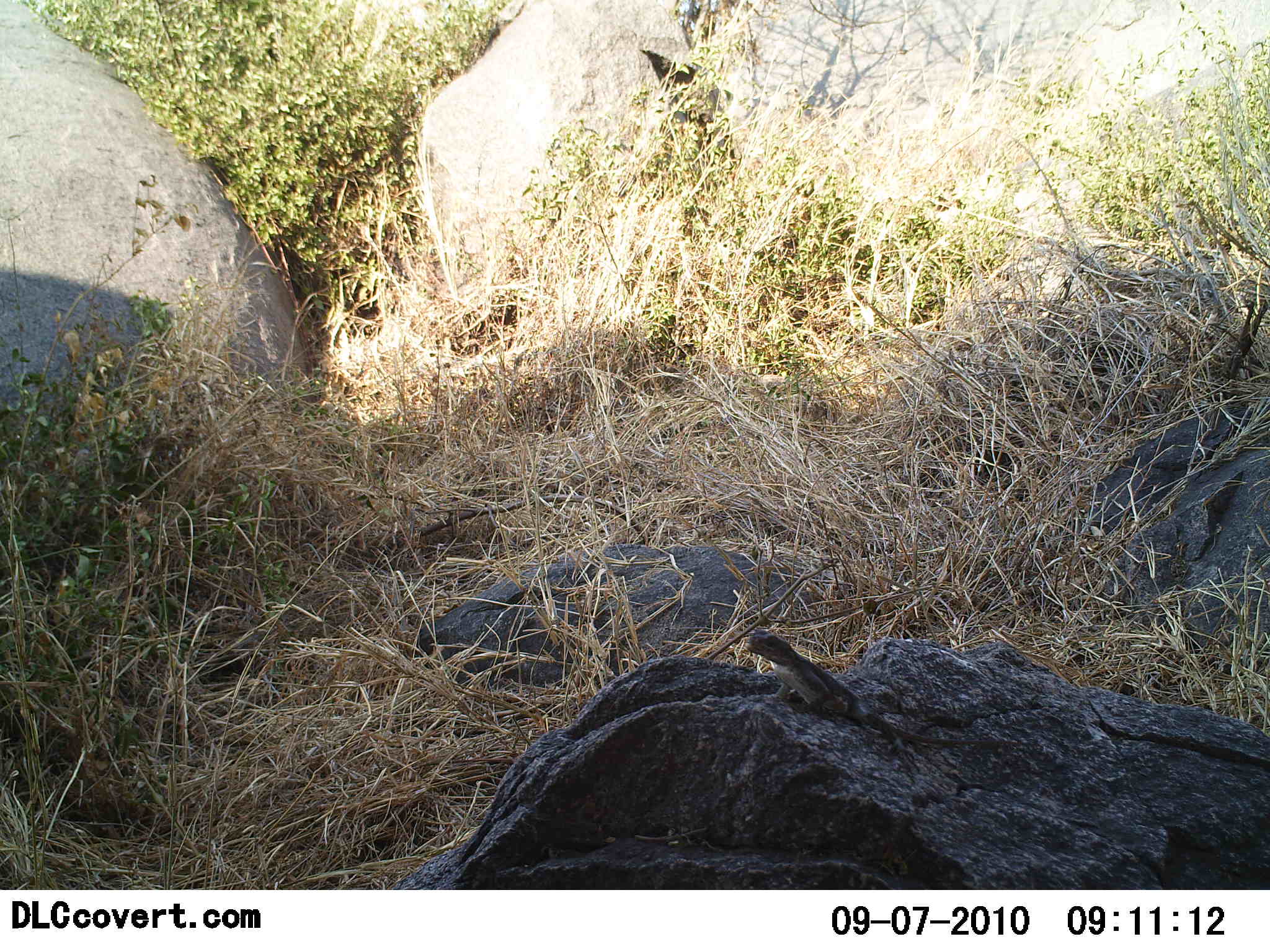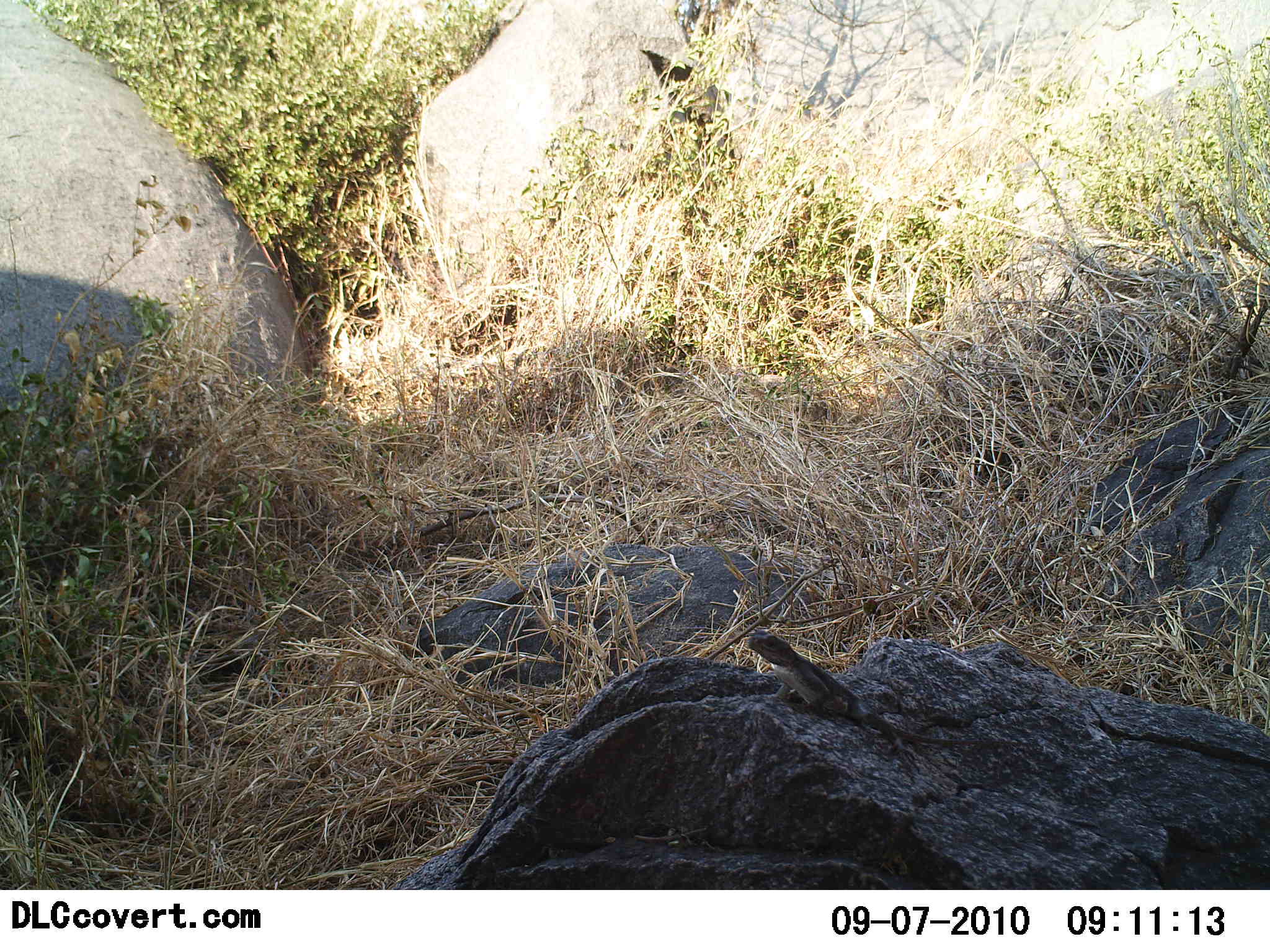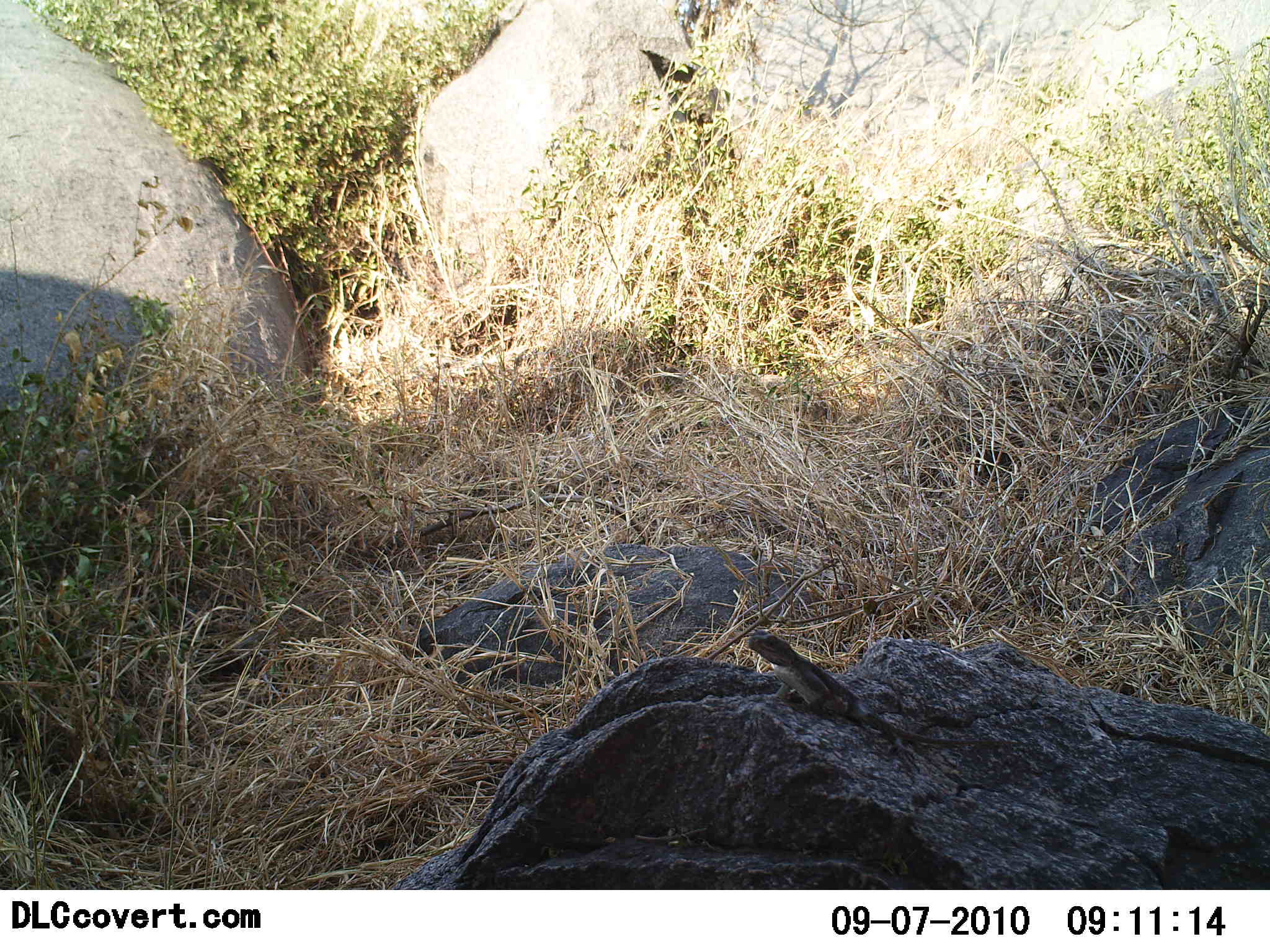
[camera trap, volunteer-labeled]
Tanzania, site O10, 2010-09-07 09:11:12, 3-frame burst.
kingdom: Animalia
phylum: Chordata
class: Reptilia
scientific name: Reptilia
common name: reptiles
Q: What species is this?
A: Reptiles (Reptilia).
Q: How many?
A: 1.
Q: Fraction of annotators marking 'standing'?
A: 31%.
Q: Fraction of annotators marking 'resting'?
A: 77%.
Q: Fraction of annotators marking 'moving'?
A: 0%.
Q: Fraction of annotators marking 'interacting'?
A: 0%.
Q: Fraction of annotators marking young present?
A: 0%.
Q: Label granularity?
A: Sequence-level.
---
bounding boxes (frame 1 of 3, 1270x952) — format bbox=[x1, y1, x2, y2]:
animal: bbox=[742, 631, 1034, 777]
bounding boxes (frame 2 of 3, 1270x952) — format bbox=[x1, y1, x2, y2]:
animal: bbox=[743, 628, 1048, 778]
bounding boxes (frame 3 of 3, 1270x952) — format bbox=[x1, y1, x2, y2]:
animal: bbox=[743, 628, 1036, 779]